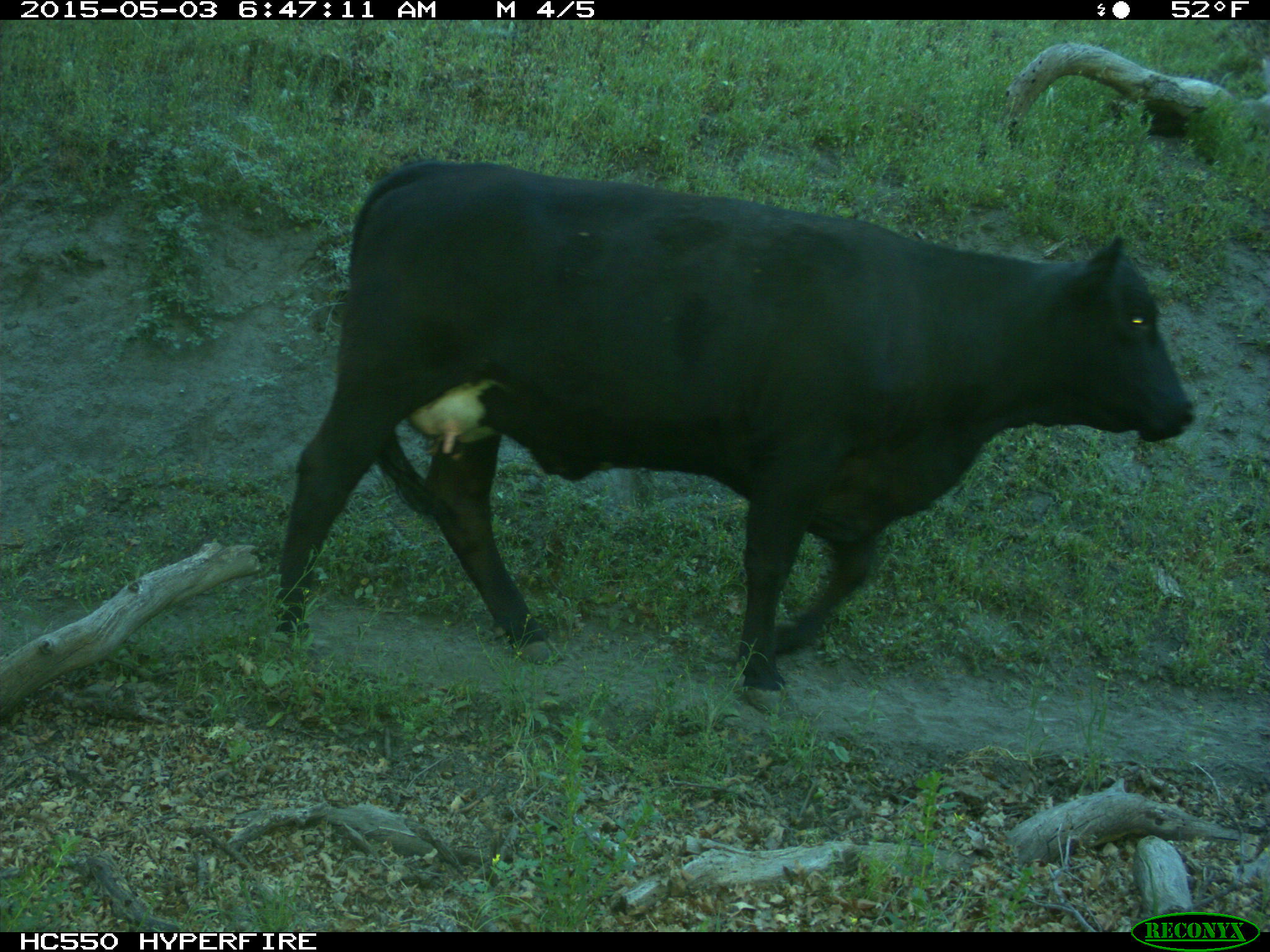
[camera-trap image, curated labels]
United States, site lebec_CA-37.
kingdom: Animalia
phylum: Chordata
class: Mammalia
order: Artiodactyla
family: Bovidae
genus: Bos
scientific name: Bos taurus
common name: domestic cow